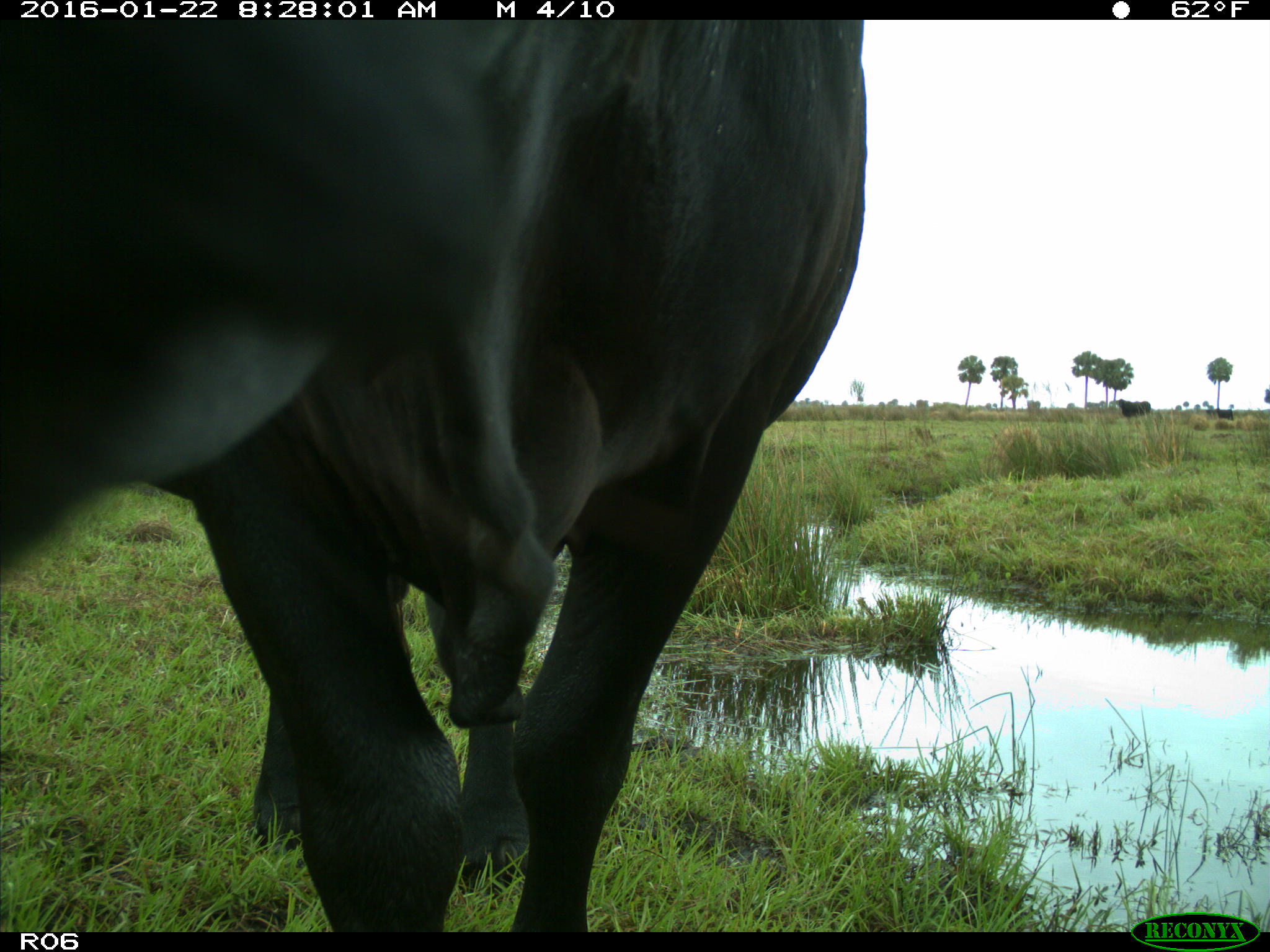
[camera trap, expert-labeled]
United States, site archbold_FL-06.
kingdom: Animalia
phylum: Chordata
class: Mammalia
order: Artiodactyla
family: Bovidae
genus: Bos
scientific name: Bos taurus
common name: domestic cow